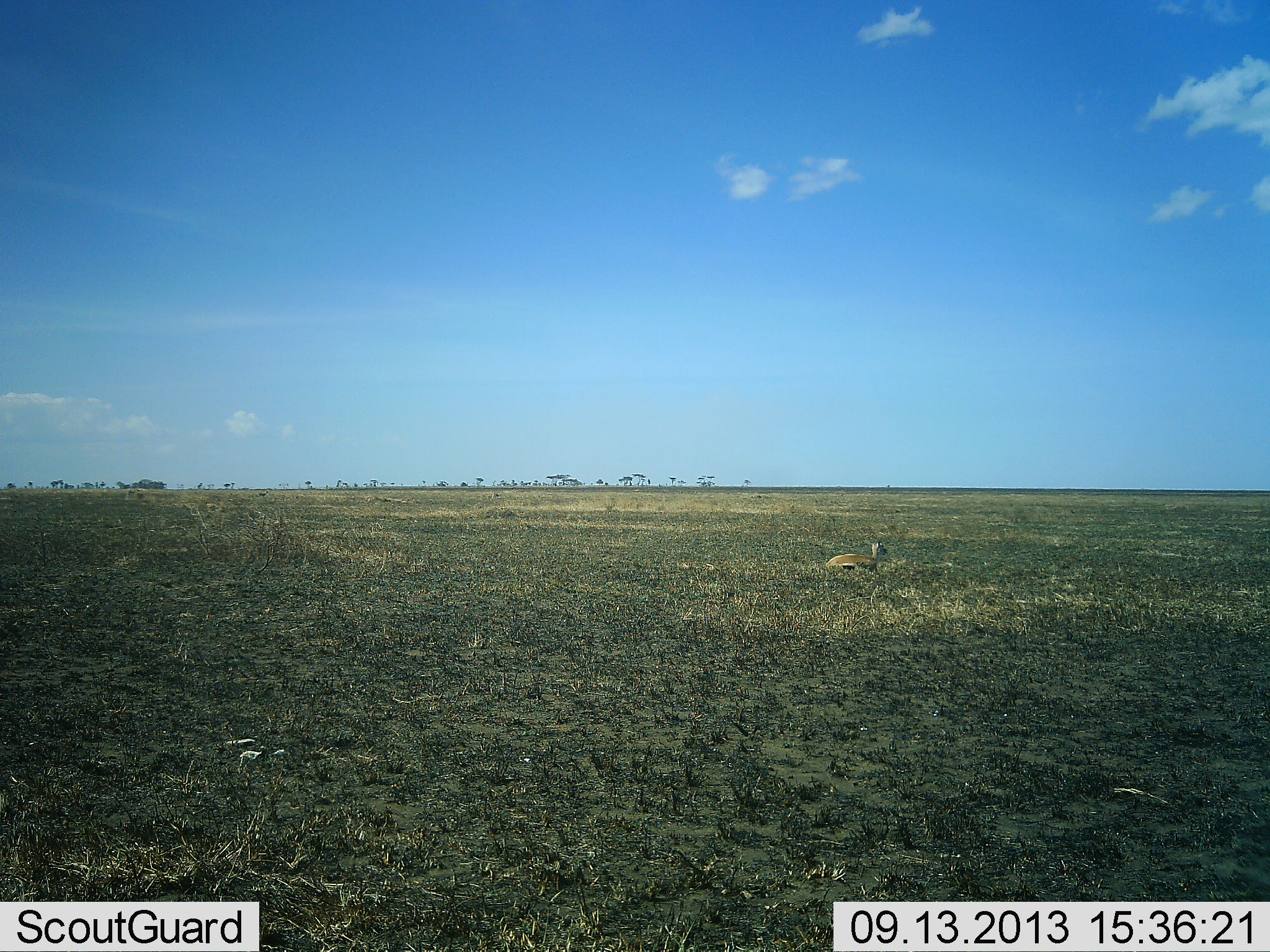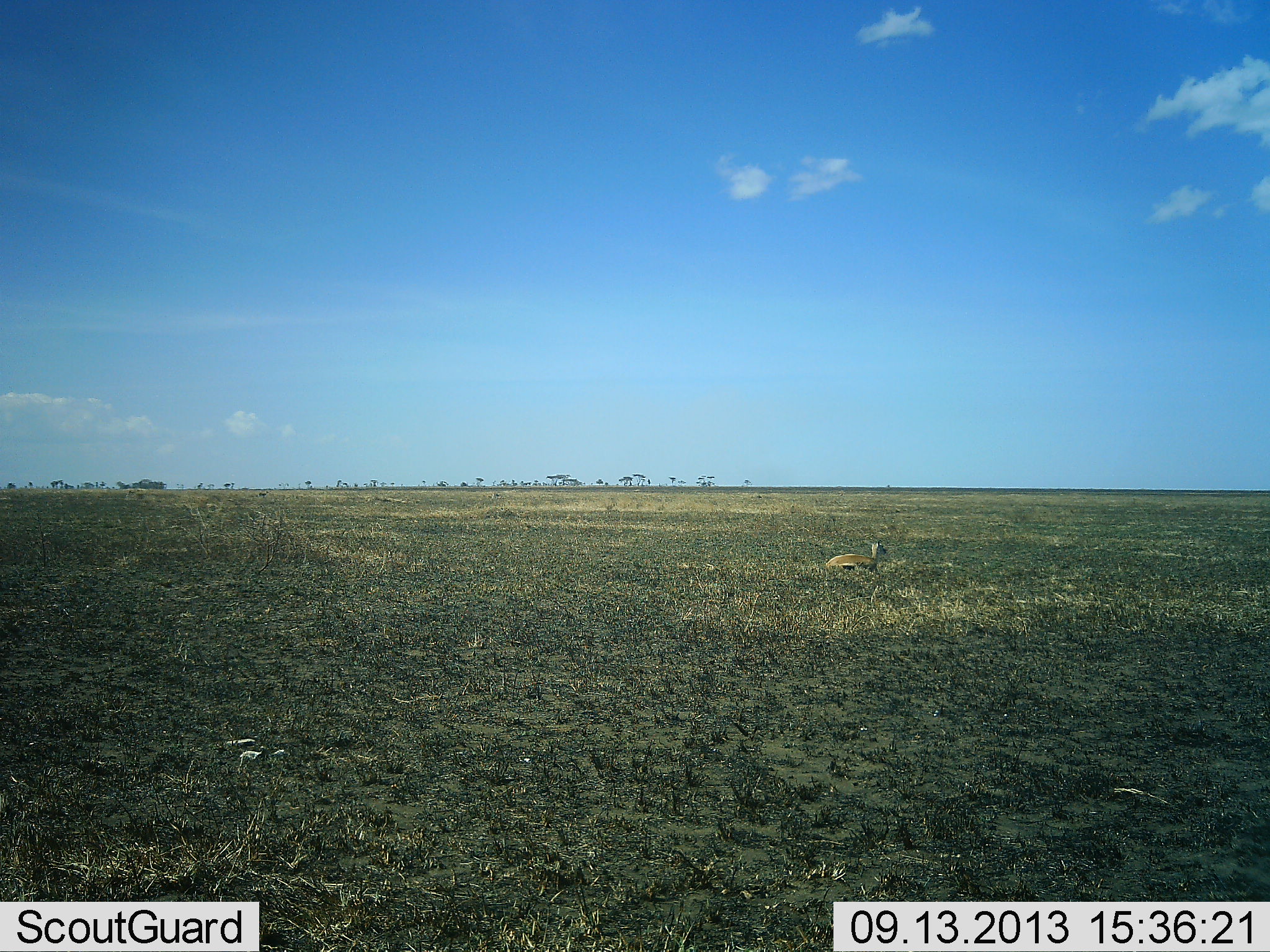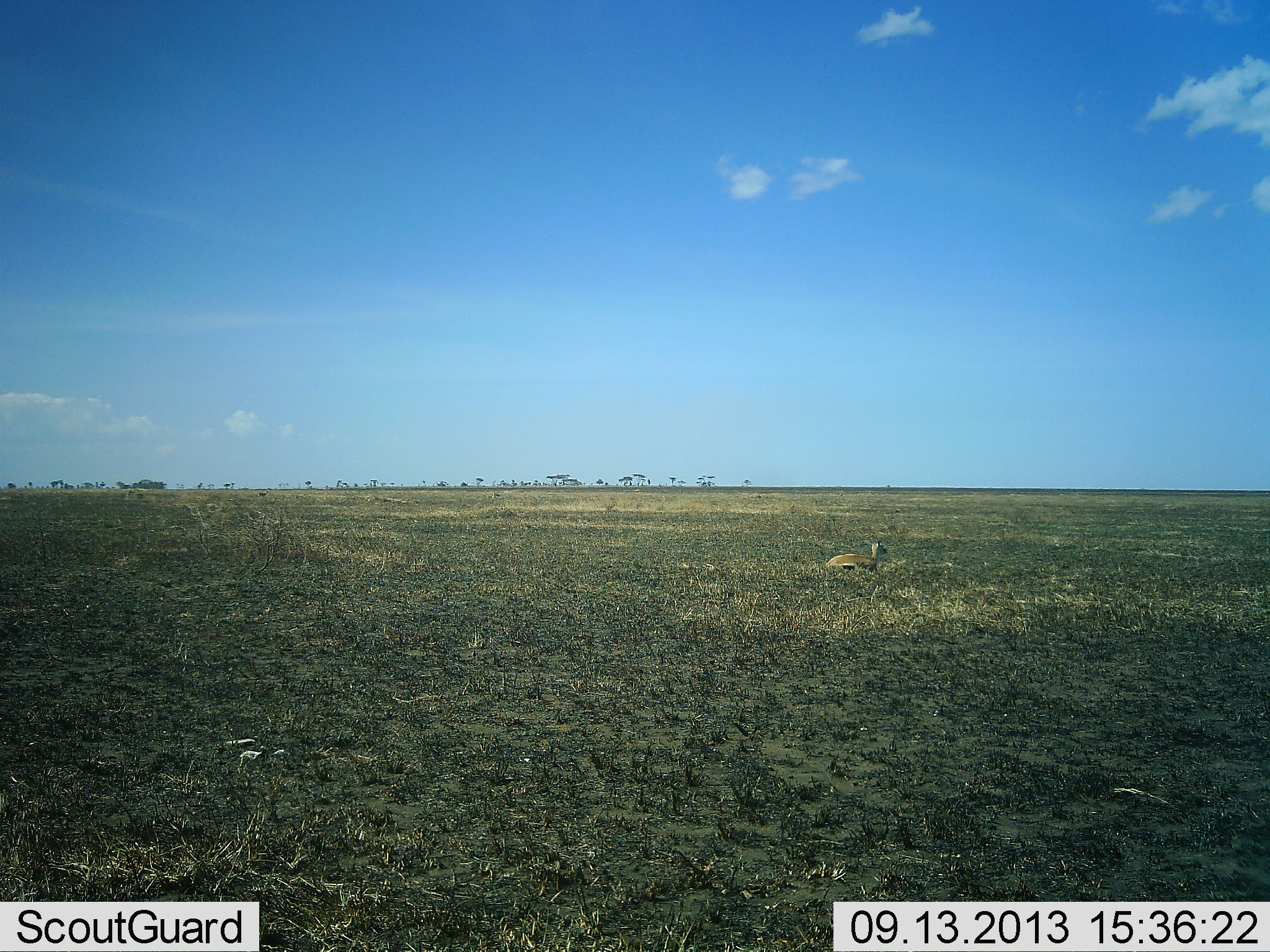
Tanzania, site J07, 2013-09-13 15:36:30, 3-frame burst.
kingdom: Animalia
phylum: Chordata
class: Mammalia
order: Artiodactyla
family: Bovidae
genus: Eudorcas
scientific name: Eudorcas thomsonii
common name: thomson's gazelle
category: gazellethomsons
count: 1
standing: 0%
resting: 100%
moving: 0%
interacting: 0%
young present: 0%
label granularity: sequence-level